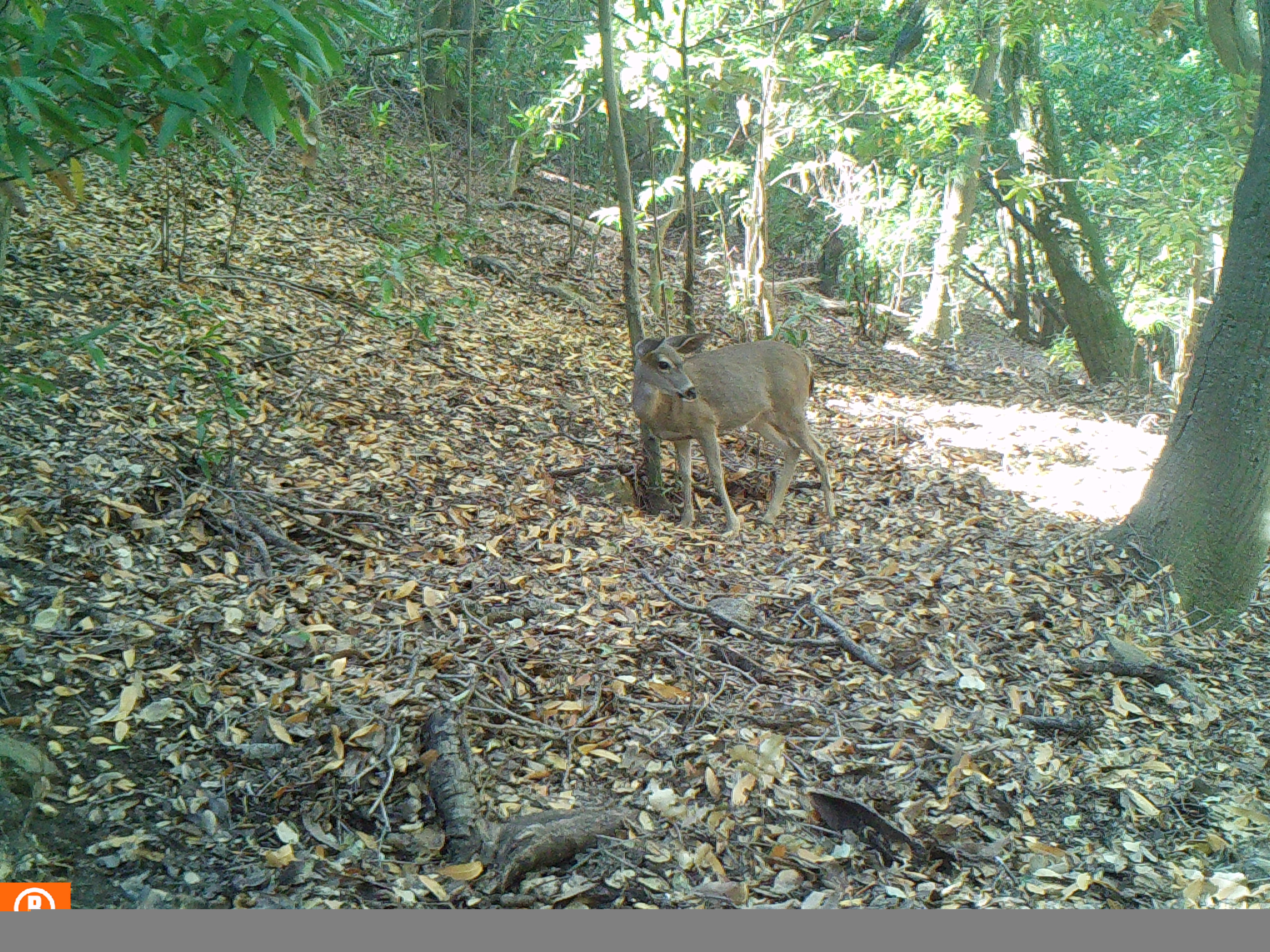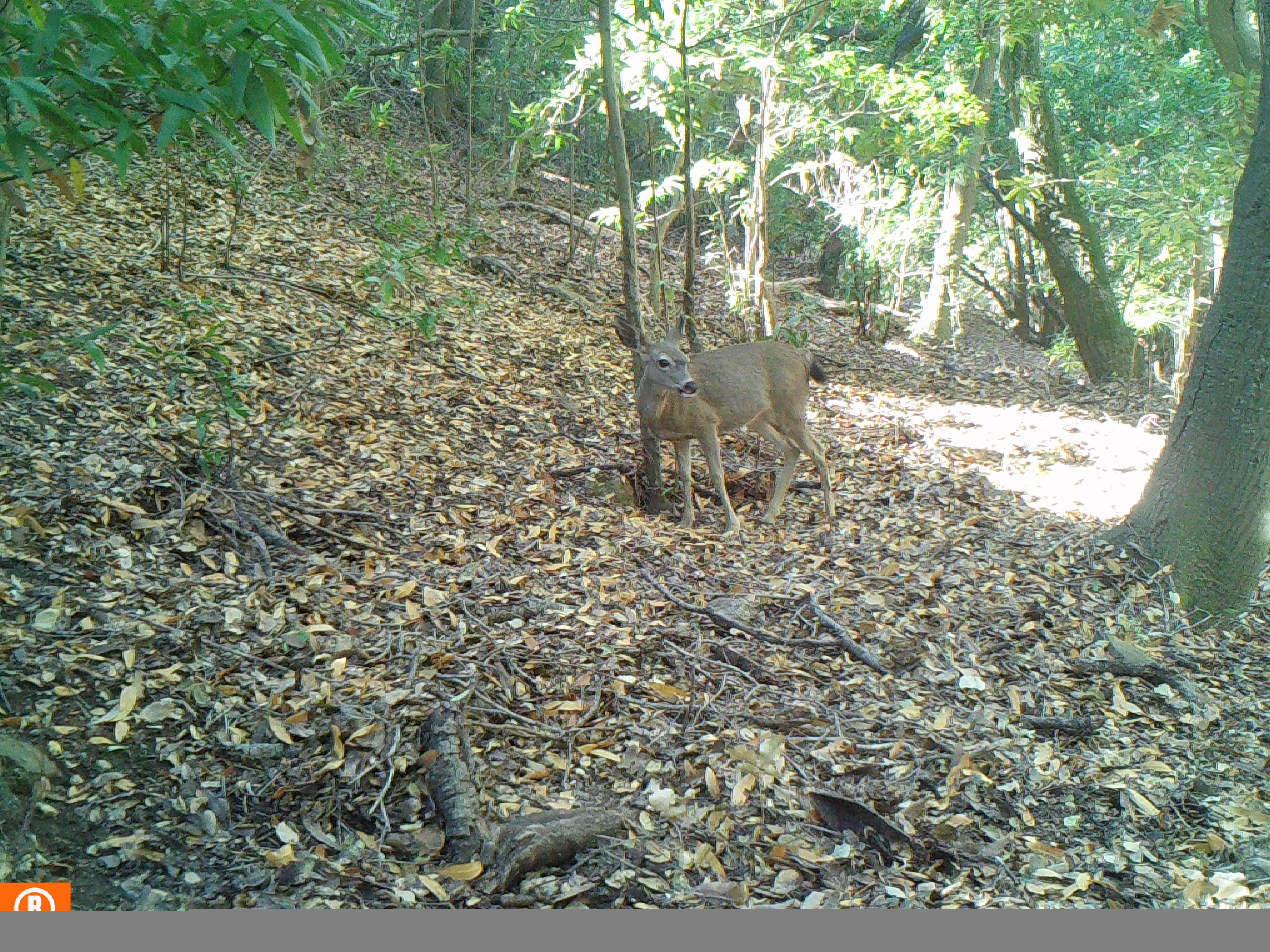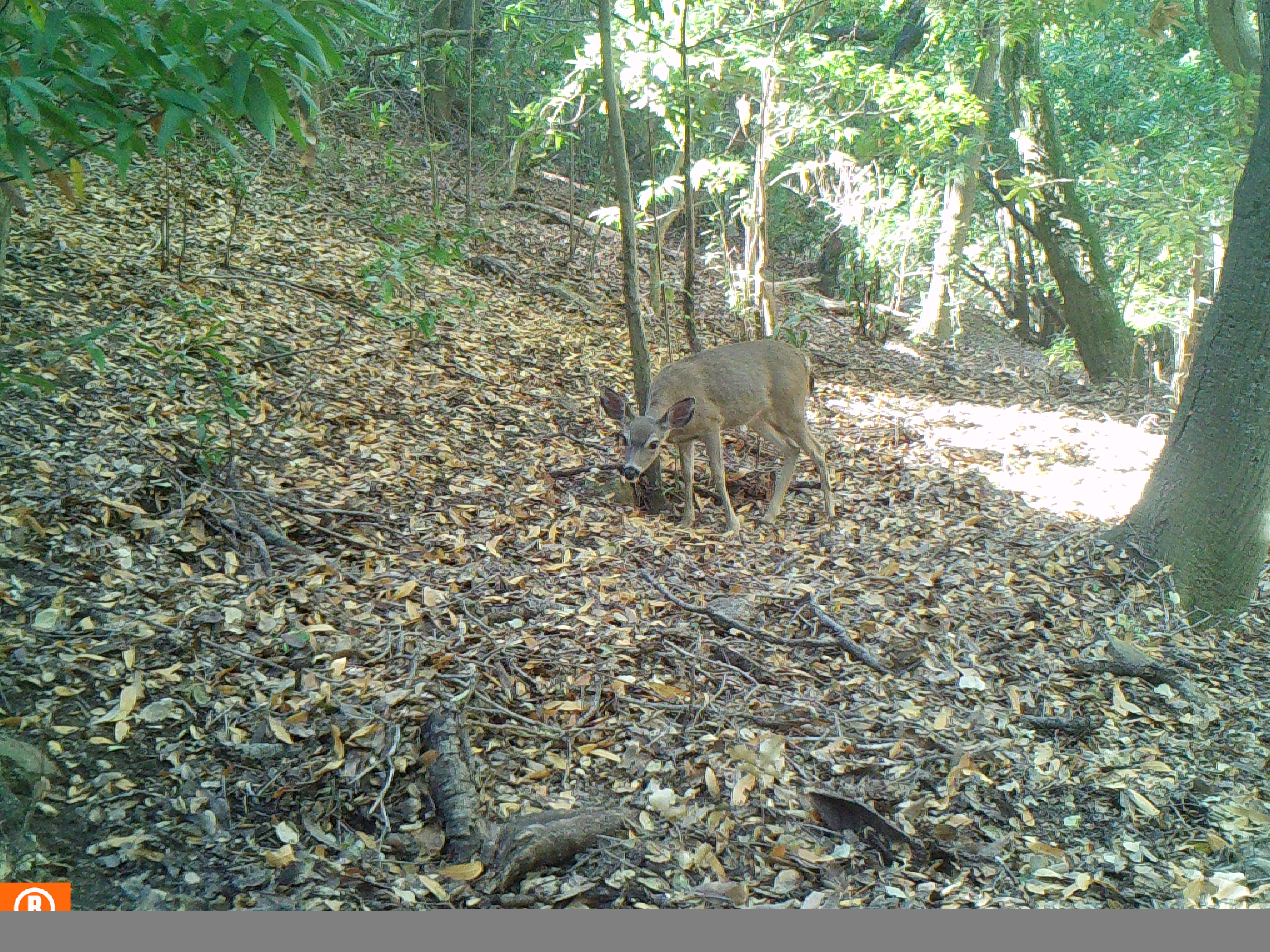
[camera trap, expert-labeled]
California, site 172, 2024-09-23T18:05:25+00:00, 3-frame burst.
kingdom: Animalia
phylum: Chordata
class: Mammalia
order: Artiodactyla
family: Cervidae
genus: Odocoileus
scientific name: Odocoileus hemionus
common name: mule deer